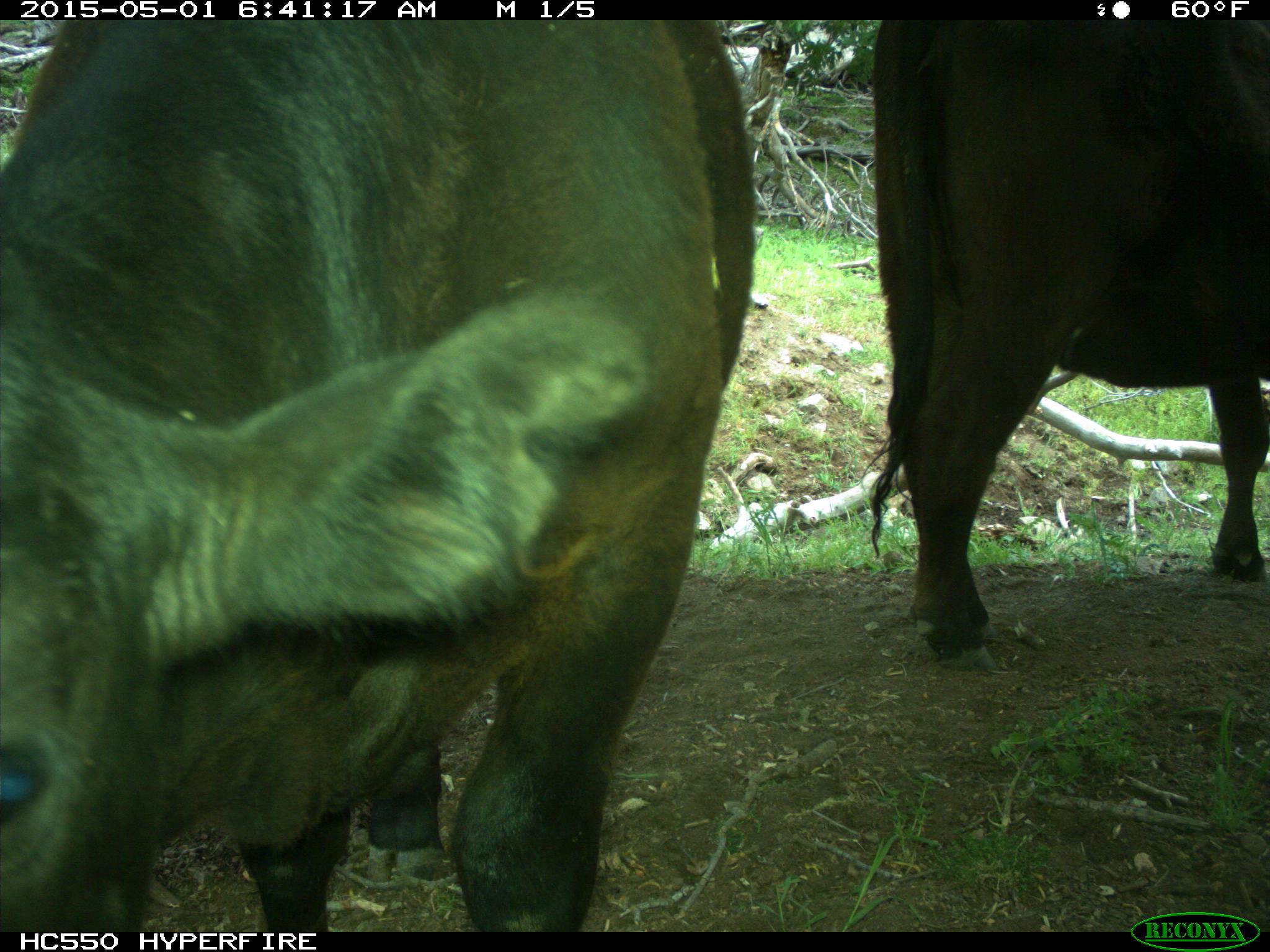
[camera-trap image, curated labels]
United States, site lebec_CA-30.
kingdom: Animalia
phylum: Chordata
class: Mammalia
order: Artiodactyla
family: Bovidae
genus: Bos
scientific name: Bos taurus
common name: domestic cow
Bos taurus (domestic cow).